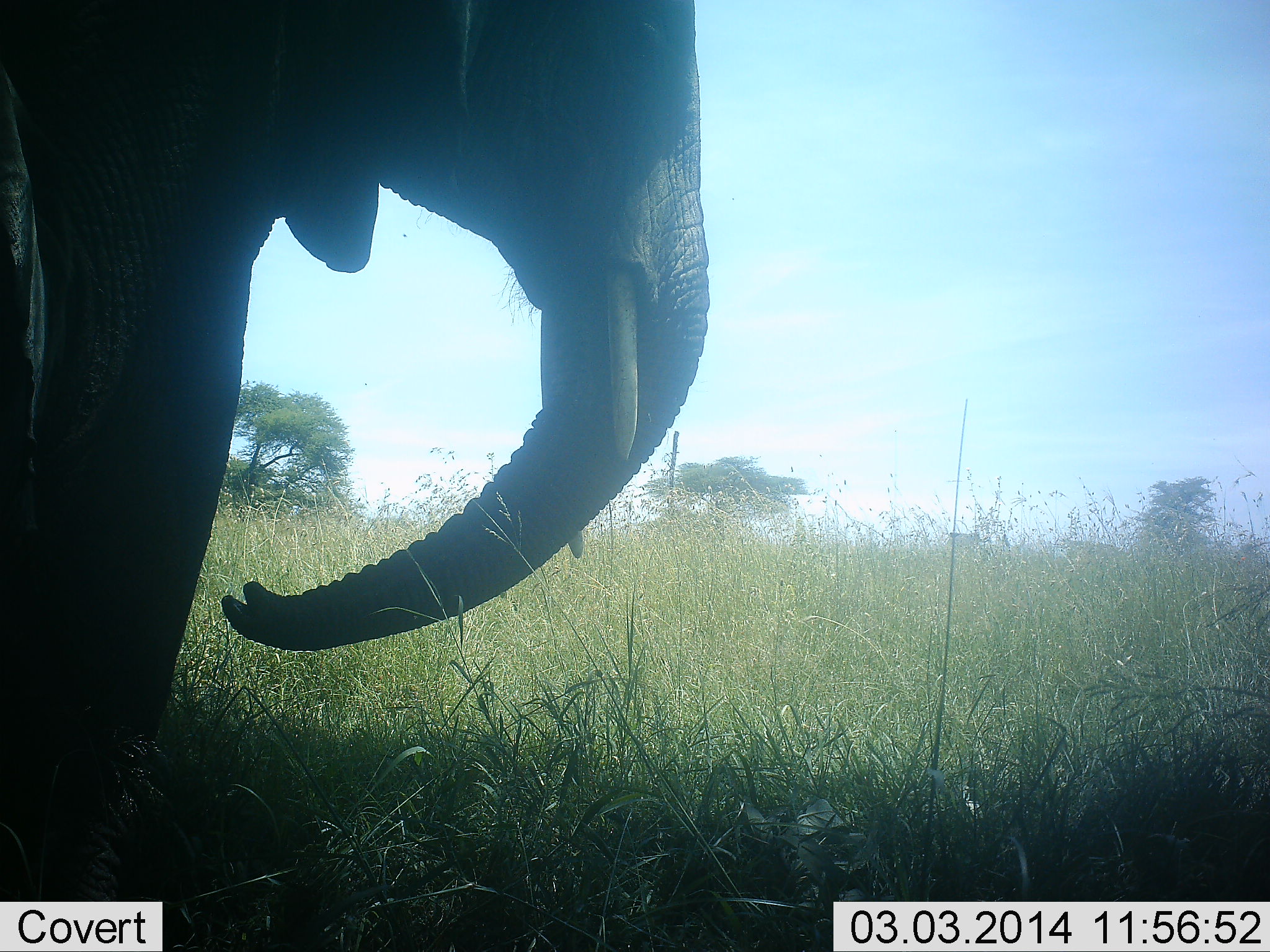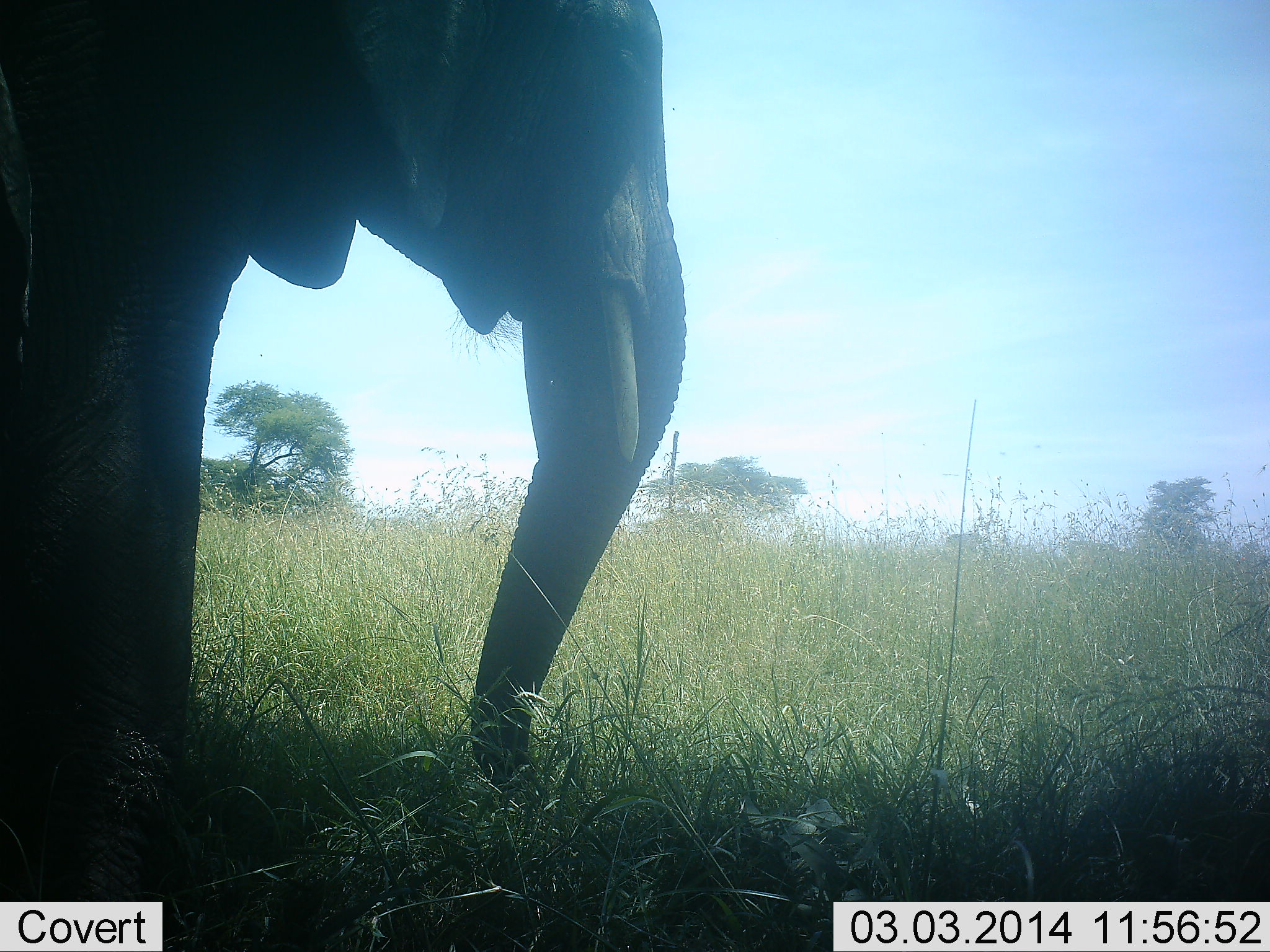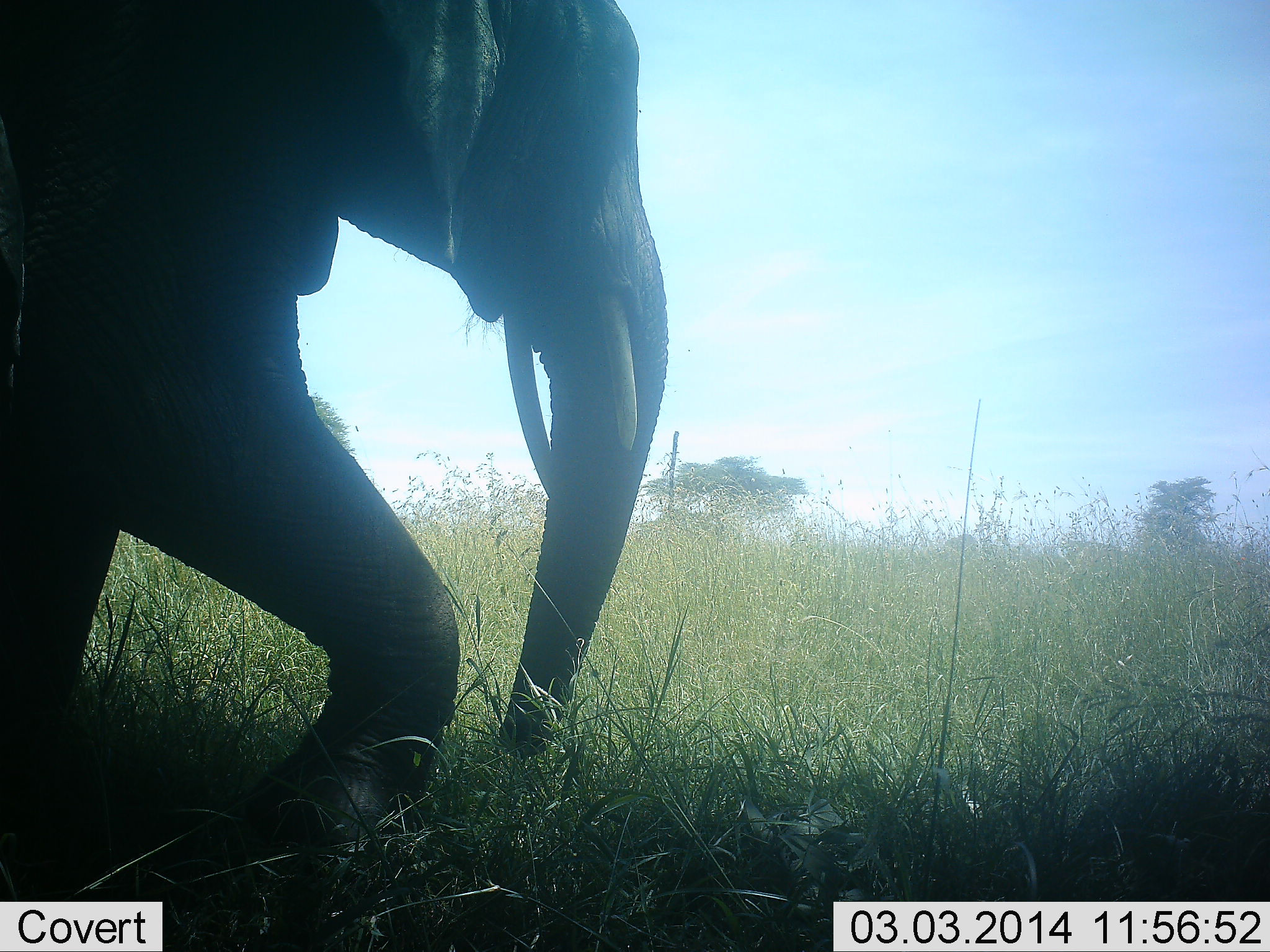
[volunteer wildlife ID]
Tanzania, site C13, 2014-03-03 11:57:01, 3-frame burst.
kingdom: Animalia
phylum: Chordata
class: Mammalia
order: Proboscidea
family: Elephantidae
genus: Loxodonta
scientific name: Loxodonta africana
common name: african bush elephant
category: elephant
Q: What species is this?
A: Elephant (african bush elephant) (Loxodonta africana).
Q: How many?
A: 1.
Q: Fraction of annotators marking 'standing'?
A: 60%.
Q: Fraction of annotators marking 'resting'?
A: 0%.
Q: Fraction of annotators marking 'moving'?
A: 30%.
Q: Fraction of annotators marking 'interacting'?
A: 0%.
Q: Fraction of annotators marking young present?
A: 0%.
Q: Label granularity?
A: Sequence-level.